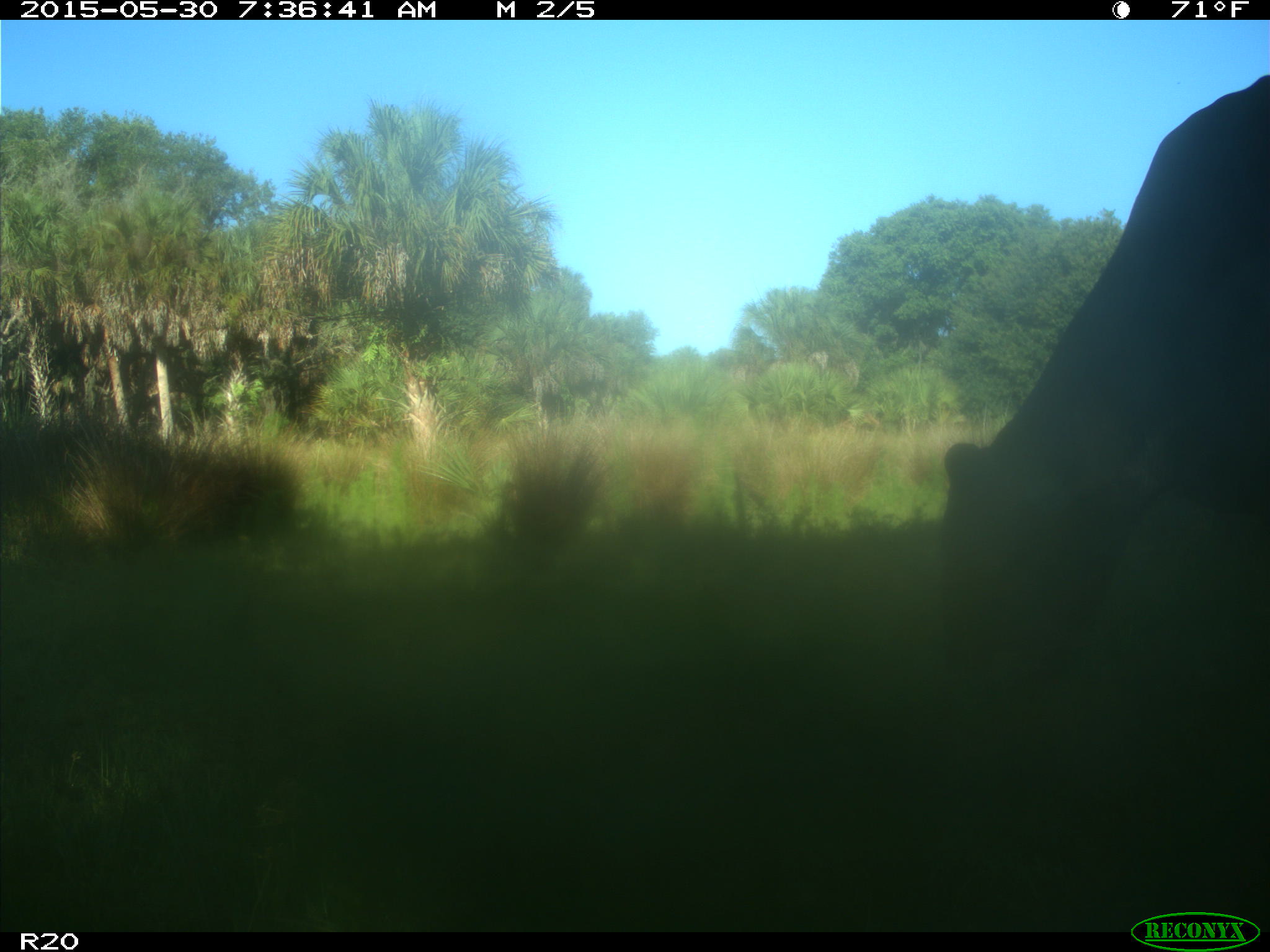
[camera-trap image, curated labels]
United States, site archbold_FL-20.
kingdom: Animalia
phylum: Chordata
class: Mammalia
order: Artiodactyla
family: Bovidae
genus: Bos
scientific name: Bos taurus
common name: domestic cow